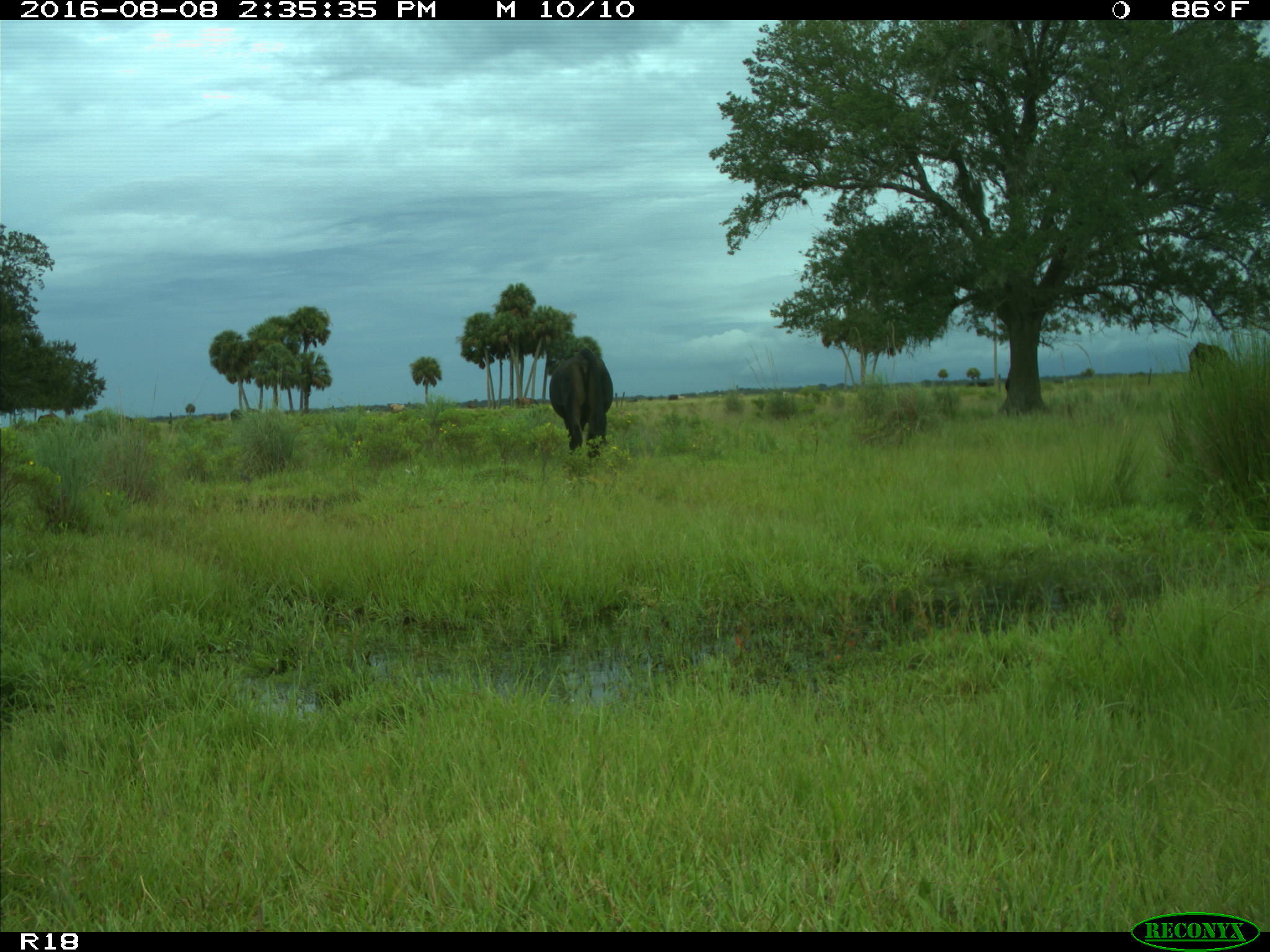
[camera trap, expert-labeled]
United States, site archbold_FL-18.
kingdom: Animalia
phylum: Chordata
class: Mammalia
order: Artiodactyla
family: Bovidae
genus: Bos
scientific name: Bos taurus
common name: domestic cow